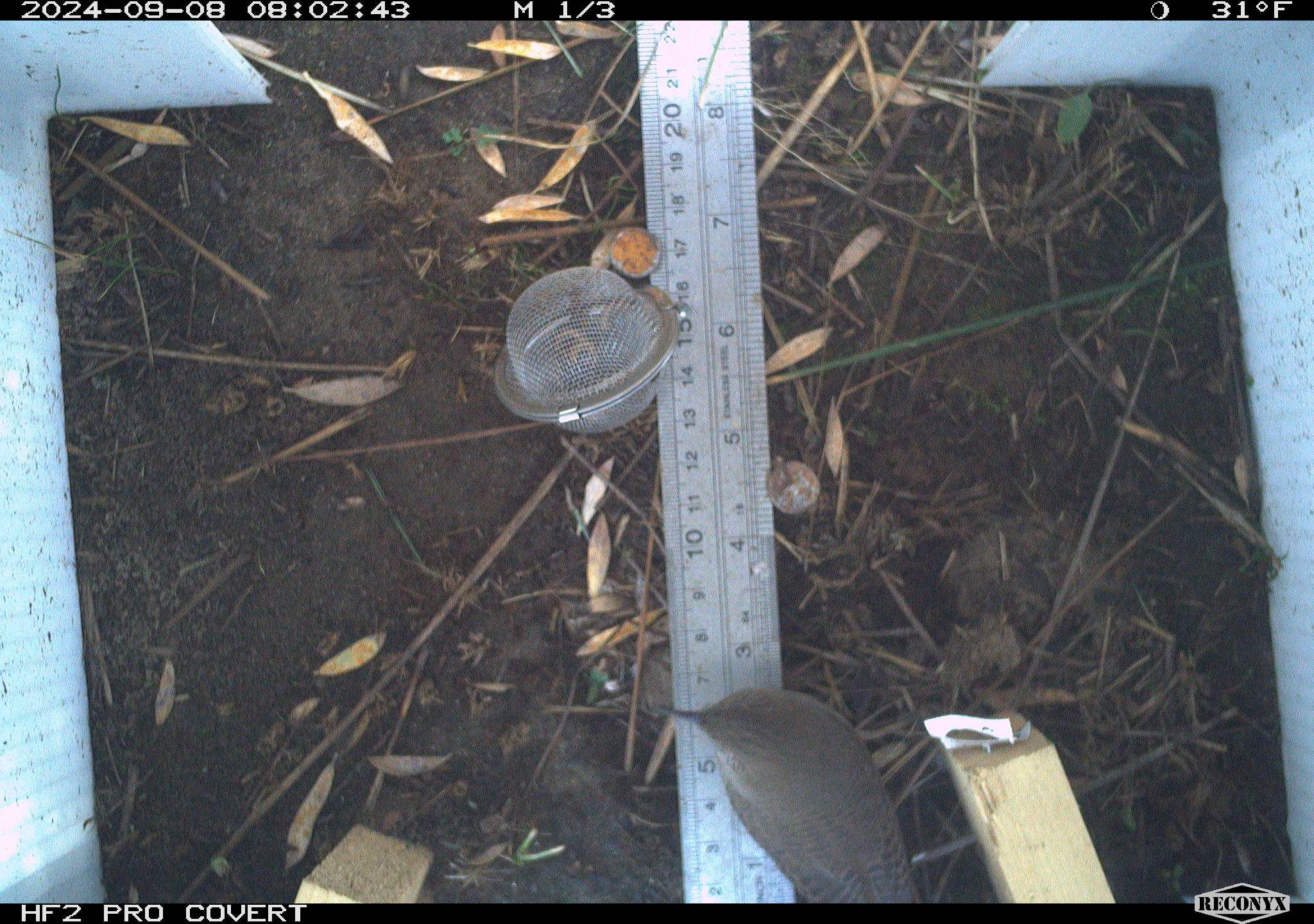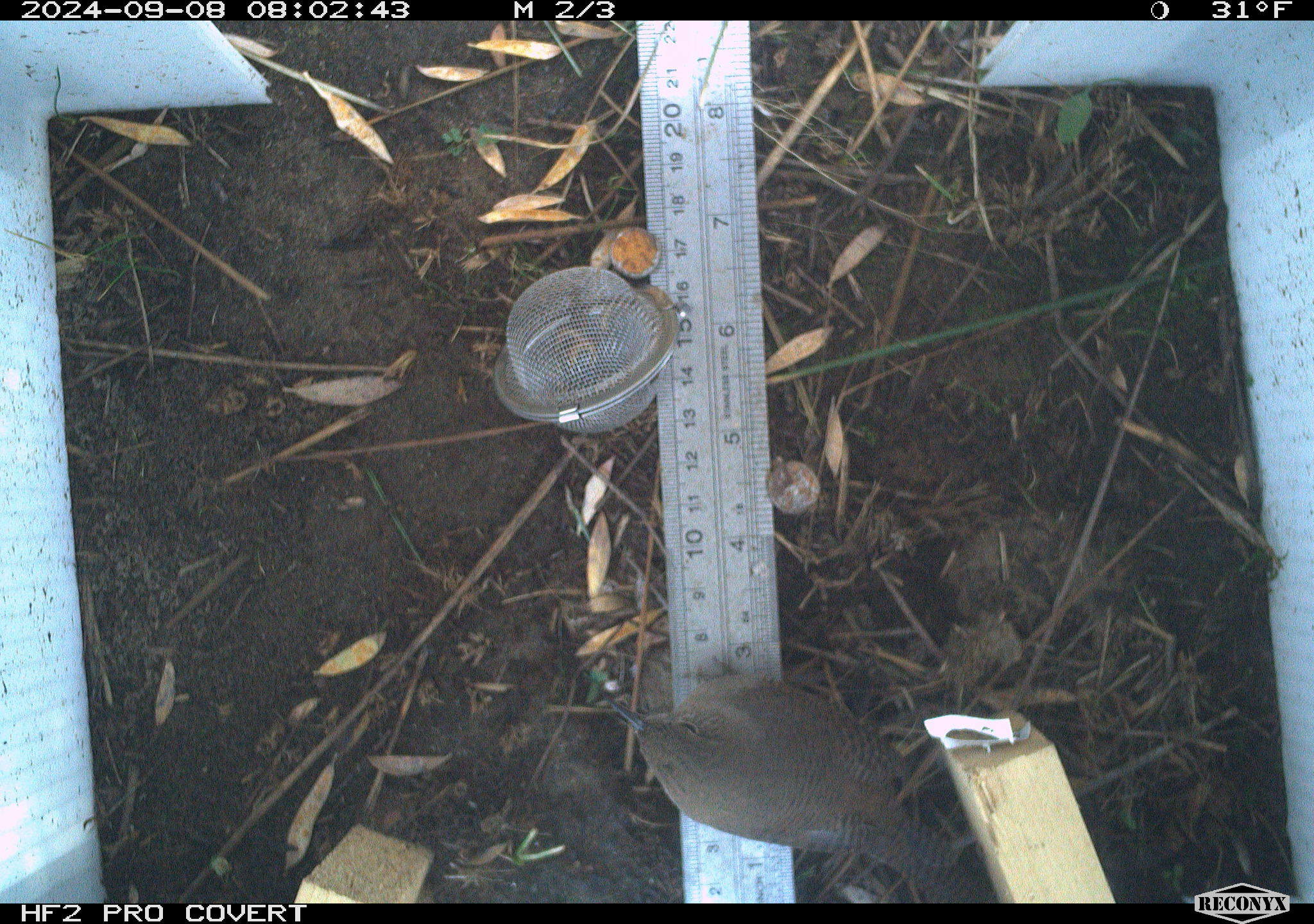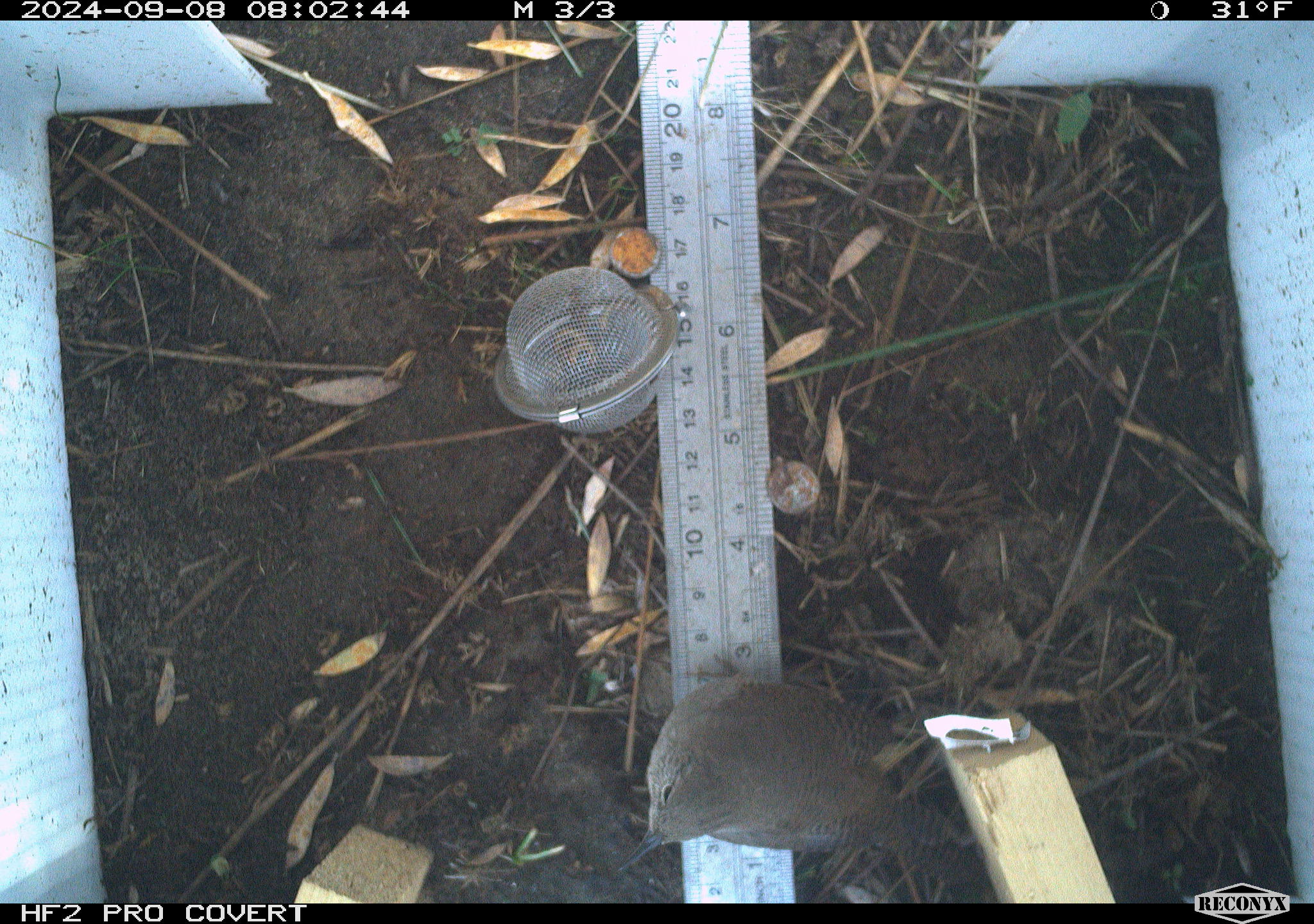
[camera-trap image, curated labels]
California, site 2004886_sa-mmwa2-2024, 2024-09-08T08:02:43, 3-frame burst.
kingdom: Animalia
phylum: Chordata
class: Aves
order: Passeriformes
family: Troglodytidae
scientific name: Troglodytidae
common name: wren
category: troglodytidae family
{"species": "troglodytidae family (wren) (Troglodytidae)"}